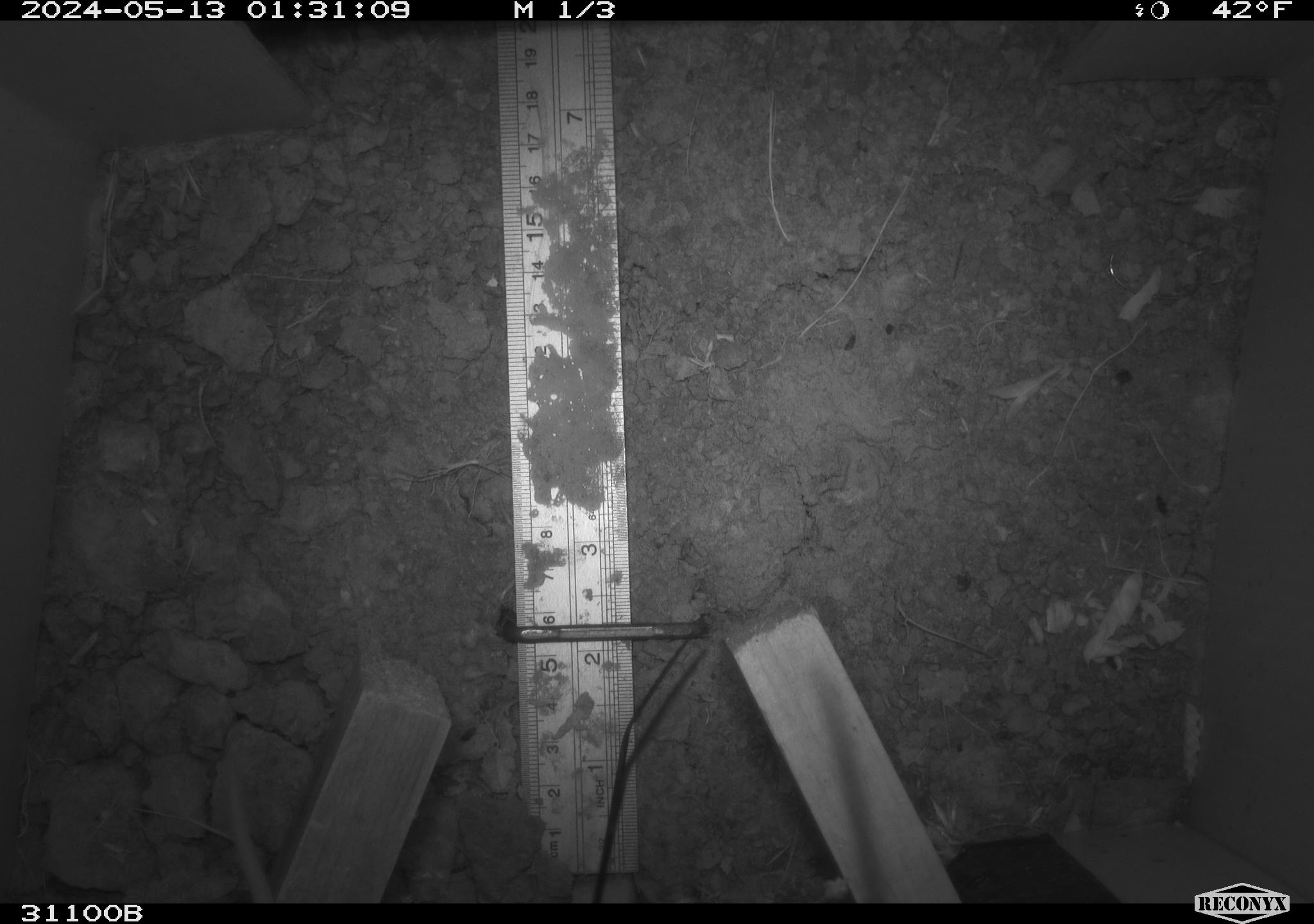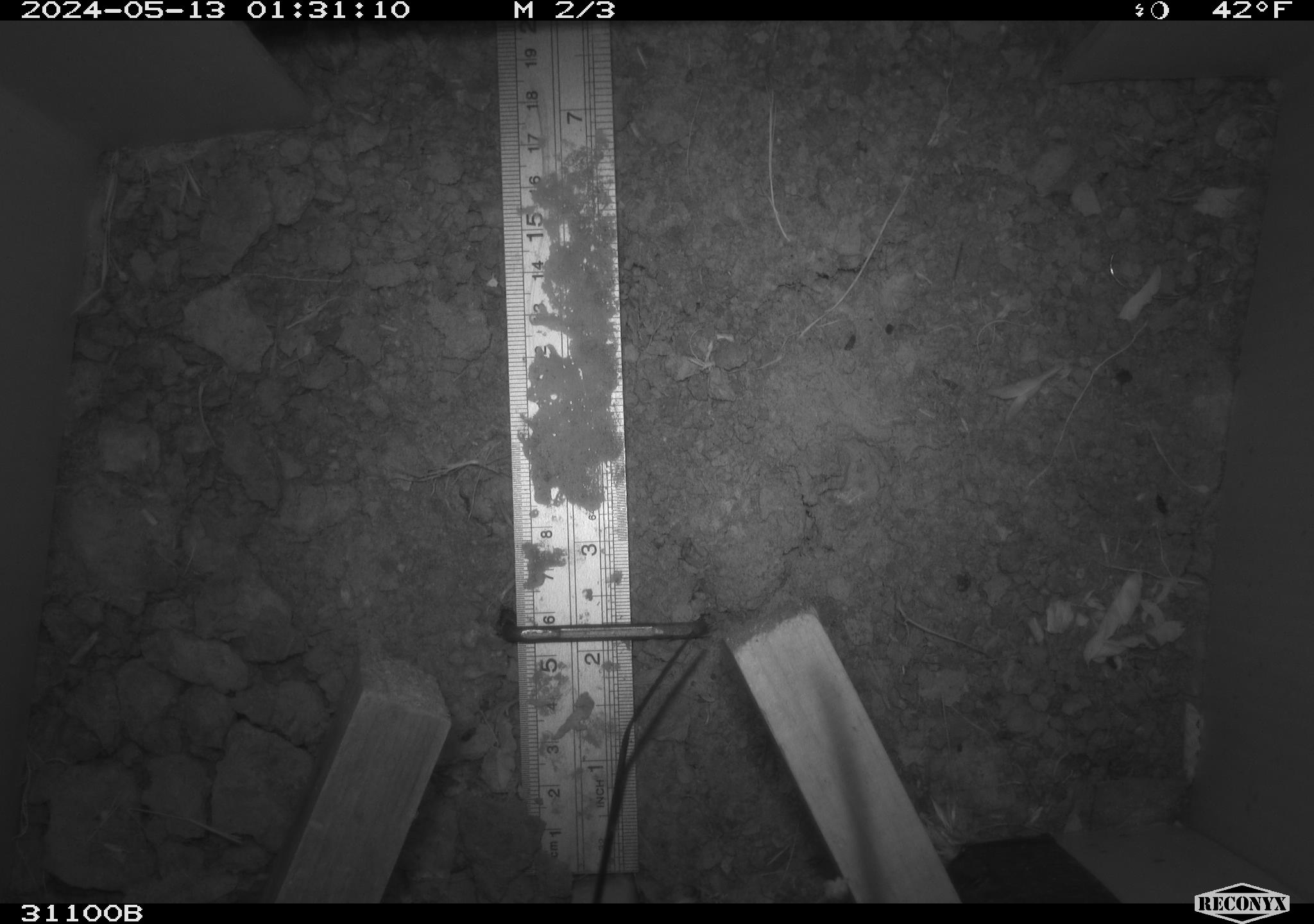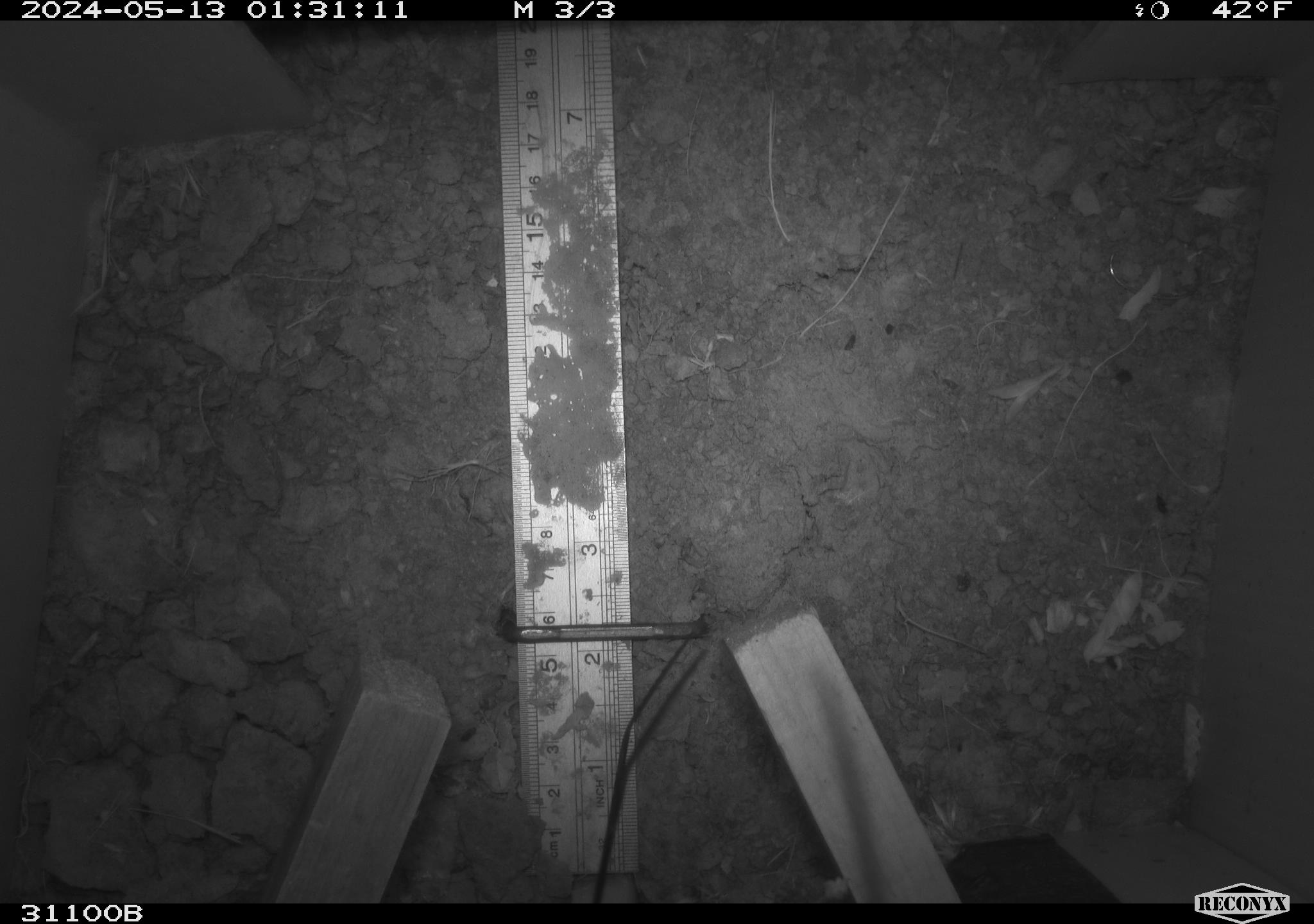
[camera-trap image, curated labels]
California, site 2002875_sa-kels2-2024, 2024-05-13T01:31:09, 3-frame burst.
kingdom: Animalia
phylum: Chordata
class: Mammalia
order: Rodentia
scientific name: Rodentia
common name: rodent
Rodent (Rodentia).